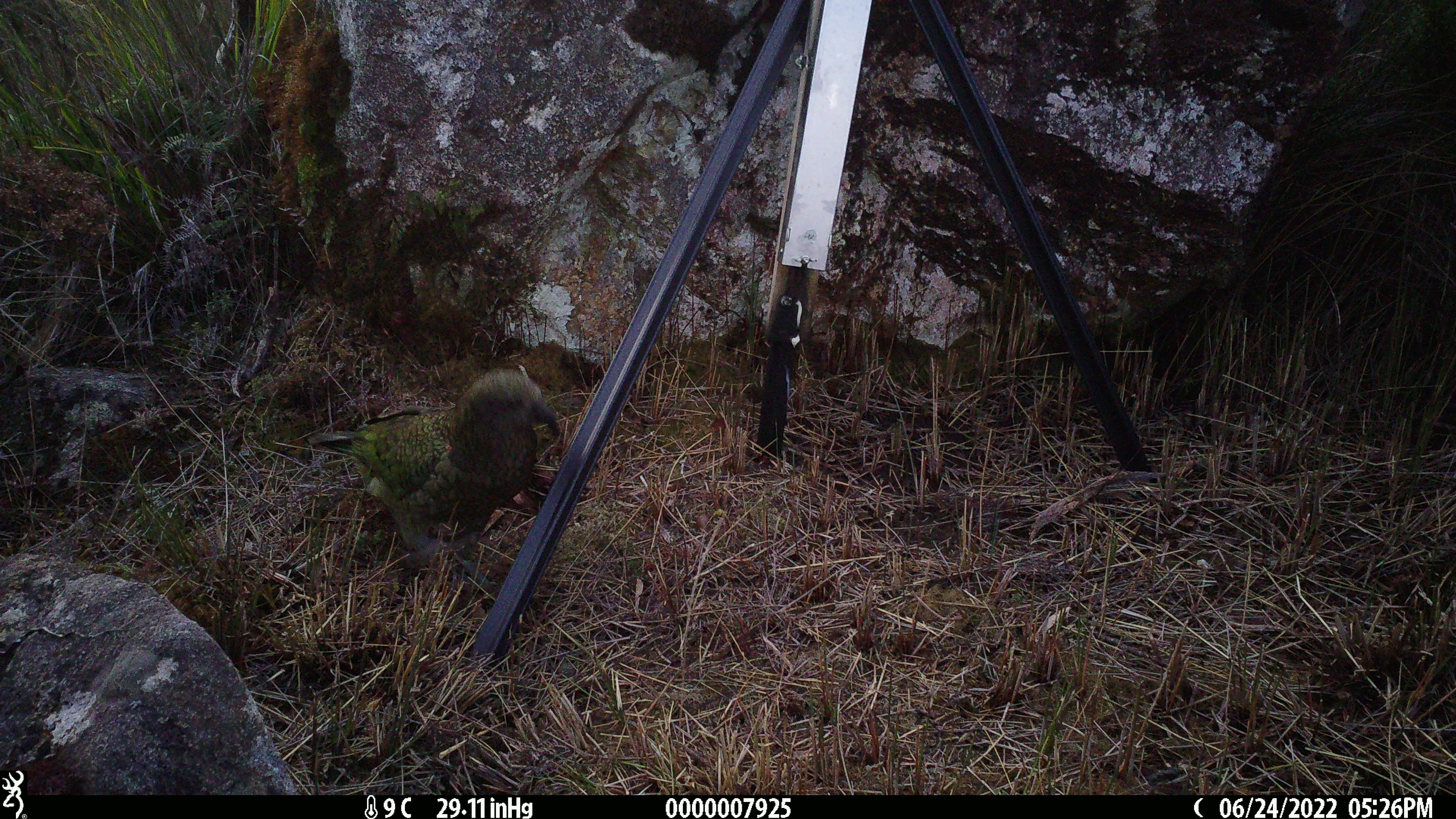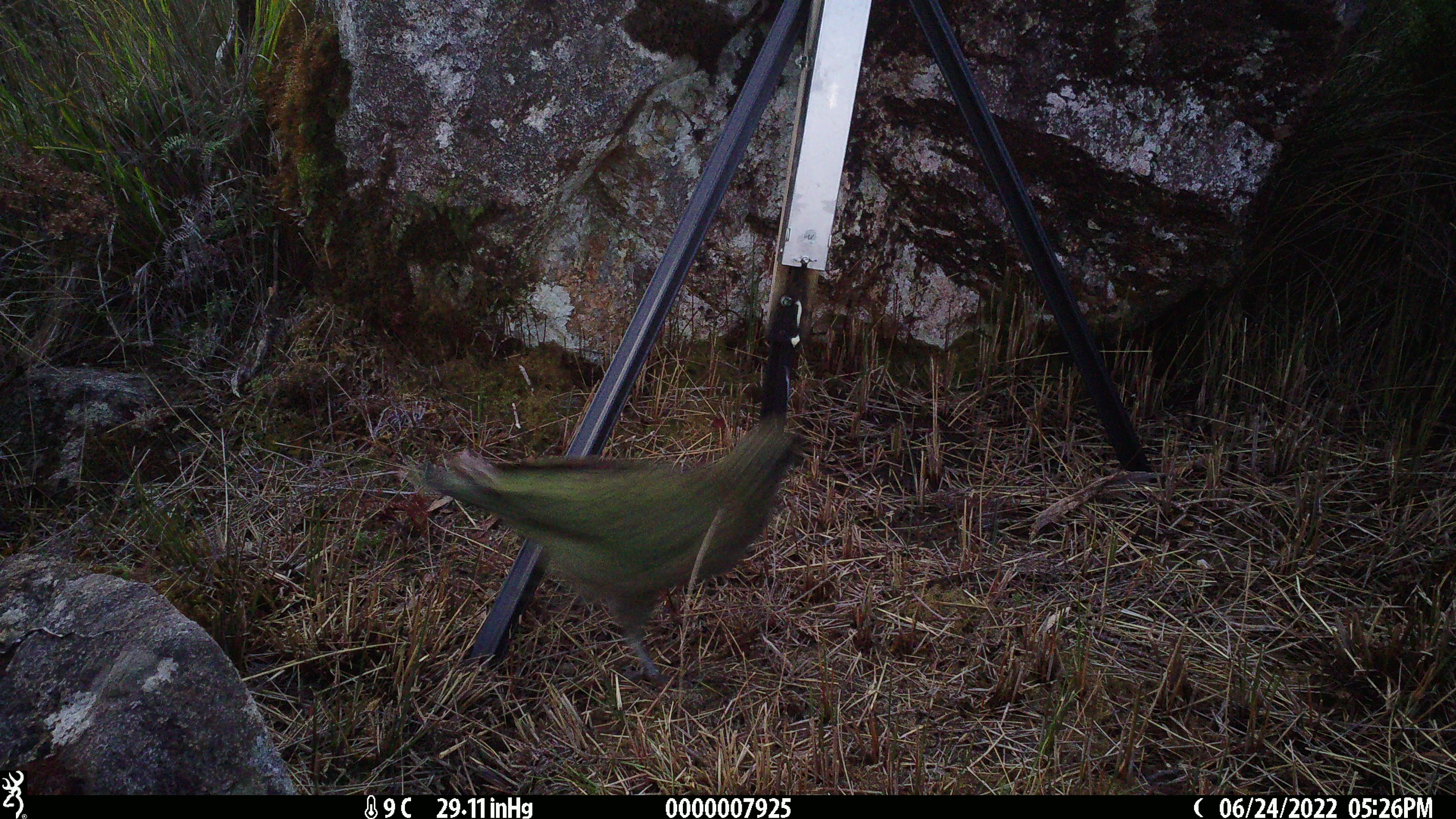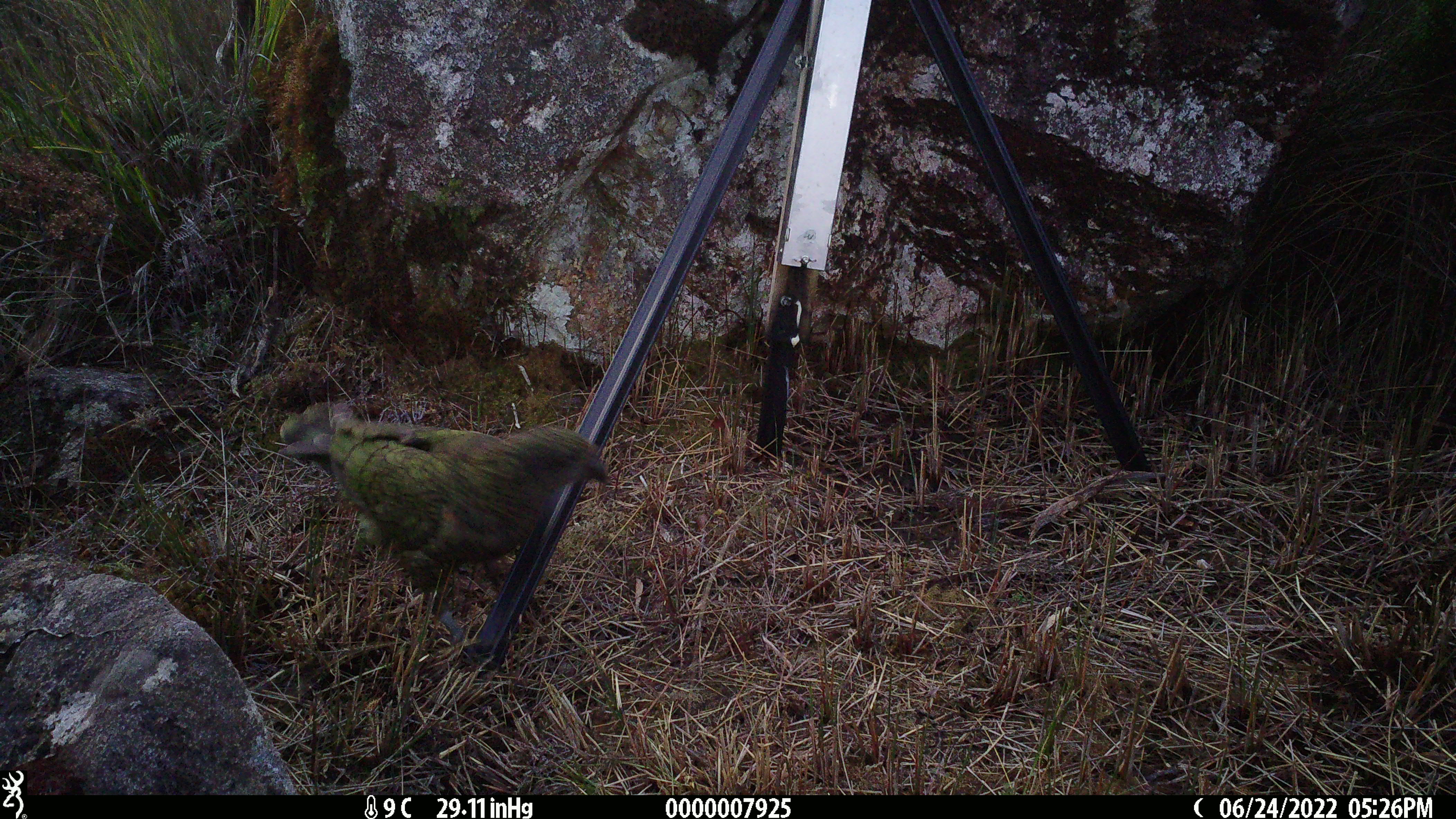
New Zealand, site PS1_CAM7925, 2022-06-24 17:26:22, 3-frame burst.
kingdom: Animalia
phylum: Chordata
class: Aves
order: Psittaciformes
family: Strigopidae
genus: Nestor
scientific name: Nestor notabilis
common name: kea